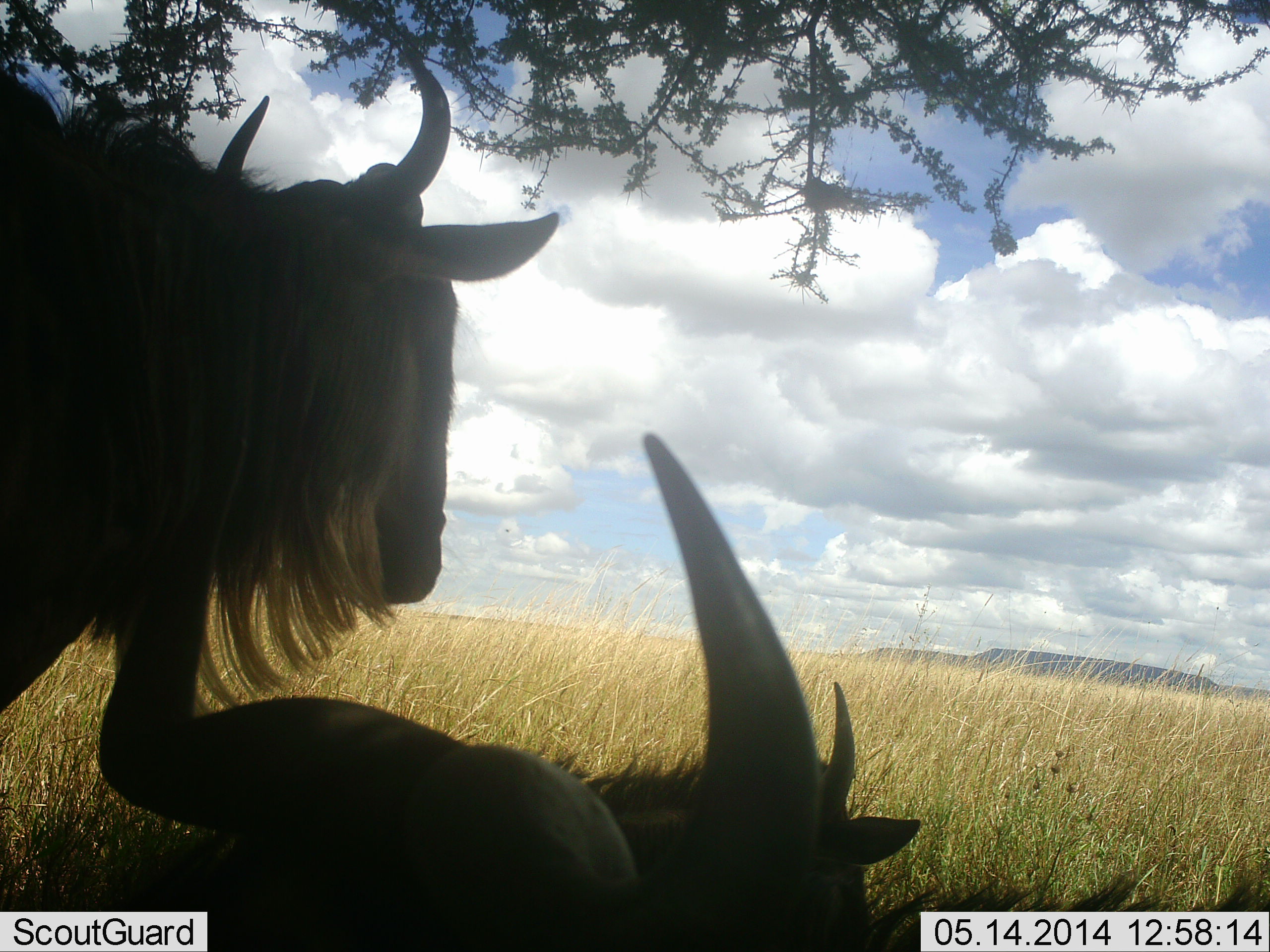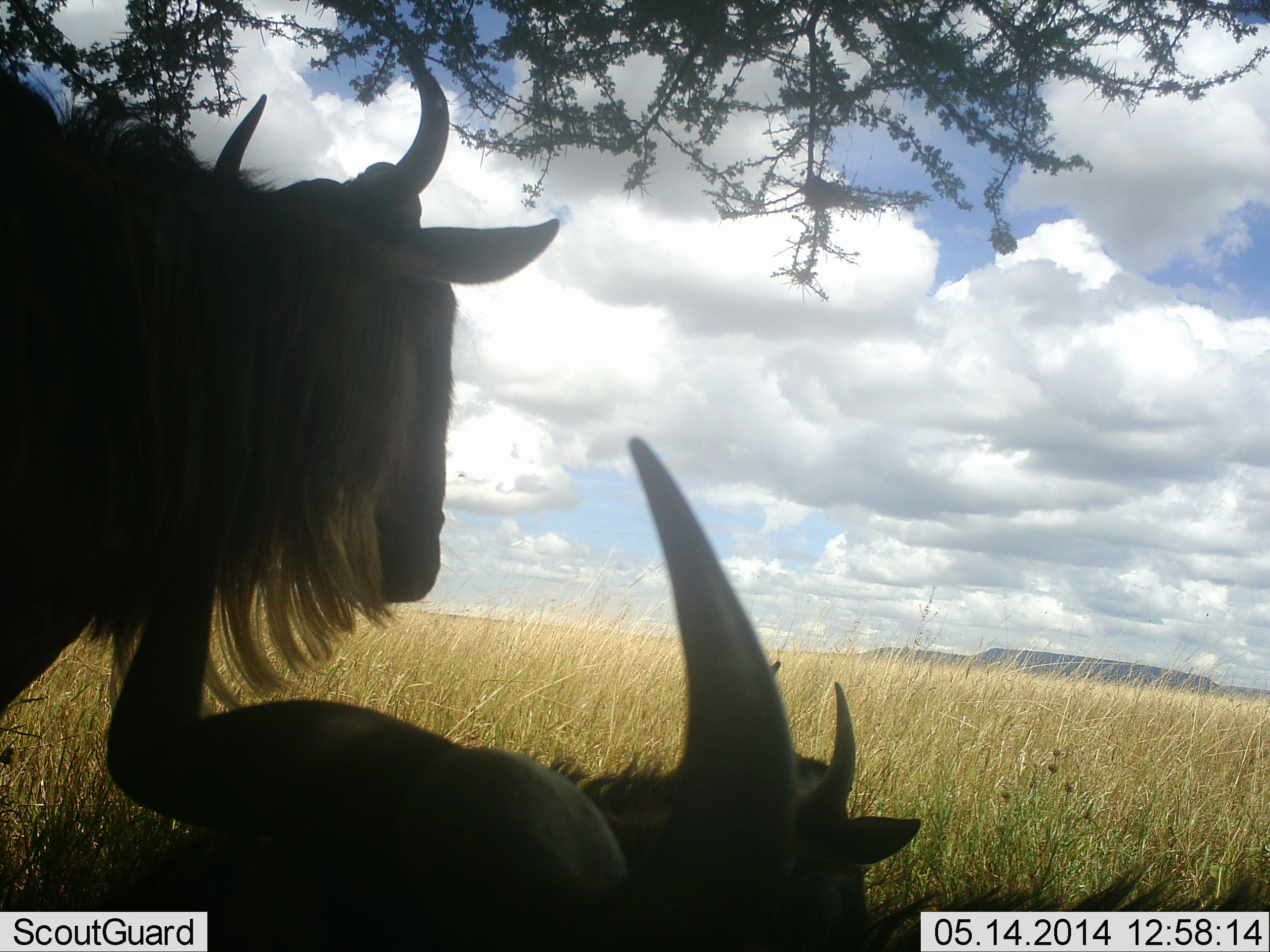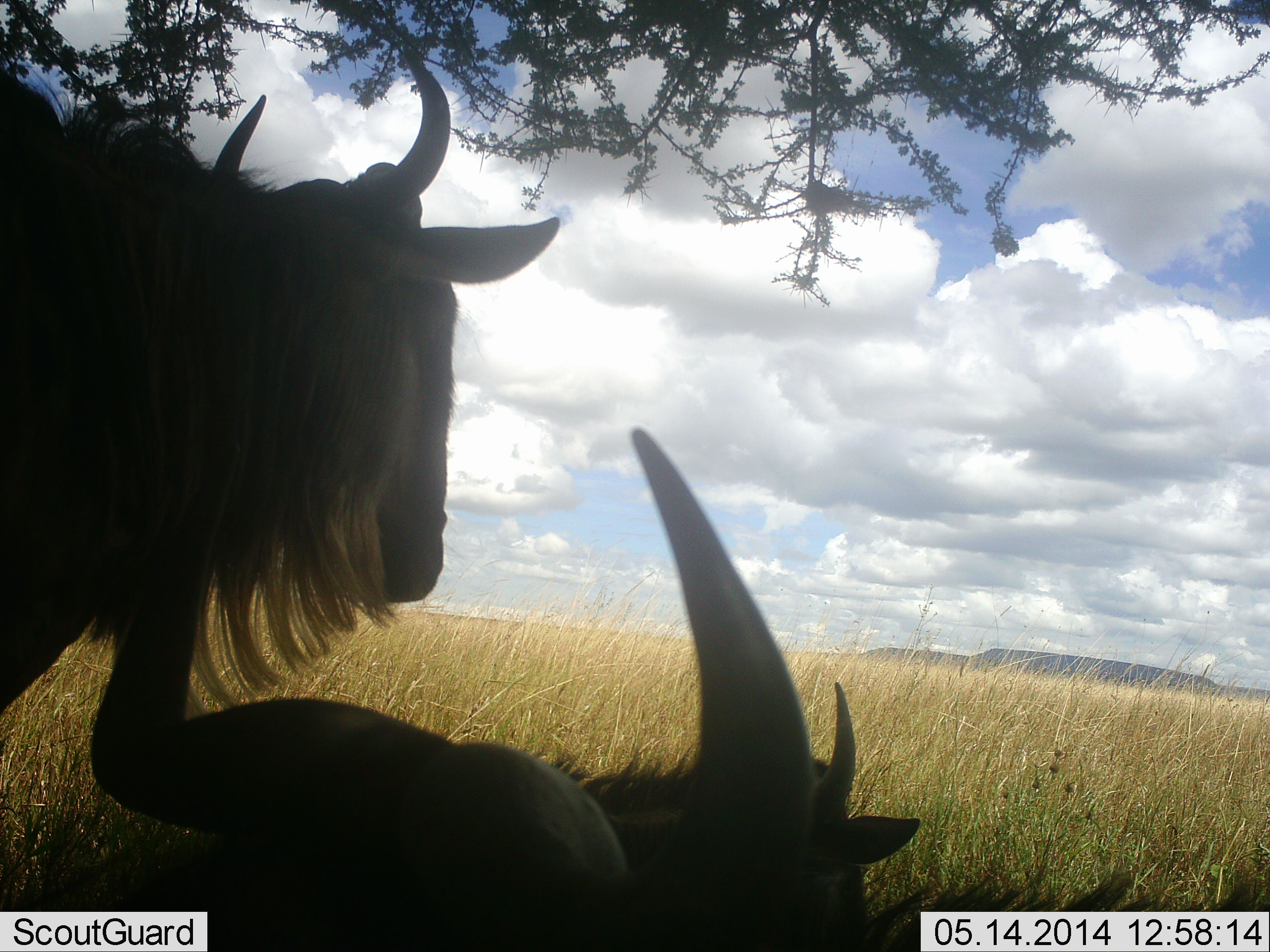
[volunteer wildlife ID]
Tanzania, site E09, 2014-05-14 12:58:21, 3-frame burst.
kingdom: Animalia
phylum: Chordata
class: Mammalia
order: Artiodactyla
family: Bovidae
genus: Connochaetes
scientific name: Connochaetes taurinus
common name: blue wildebeest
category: wildebeest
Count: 3.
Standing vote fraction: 70%.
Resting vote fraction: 100%.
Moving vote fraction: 0%.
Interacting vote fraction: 0%.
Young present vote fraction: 10%.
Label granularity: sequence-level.